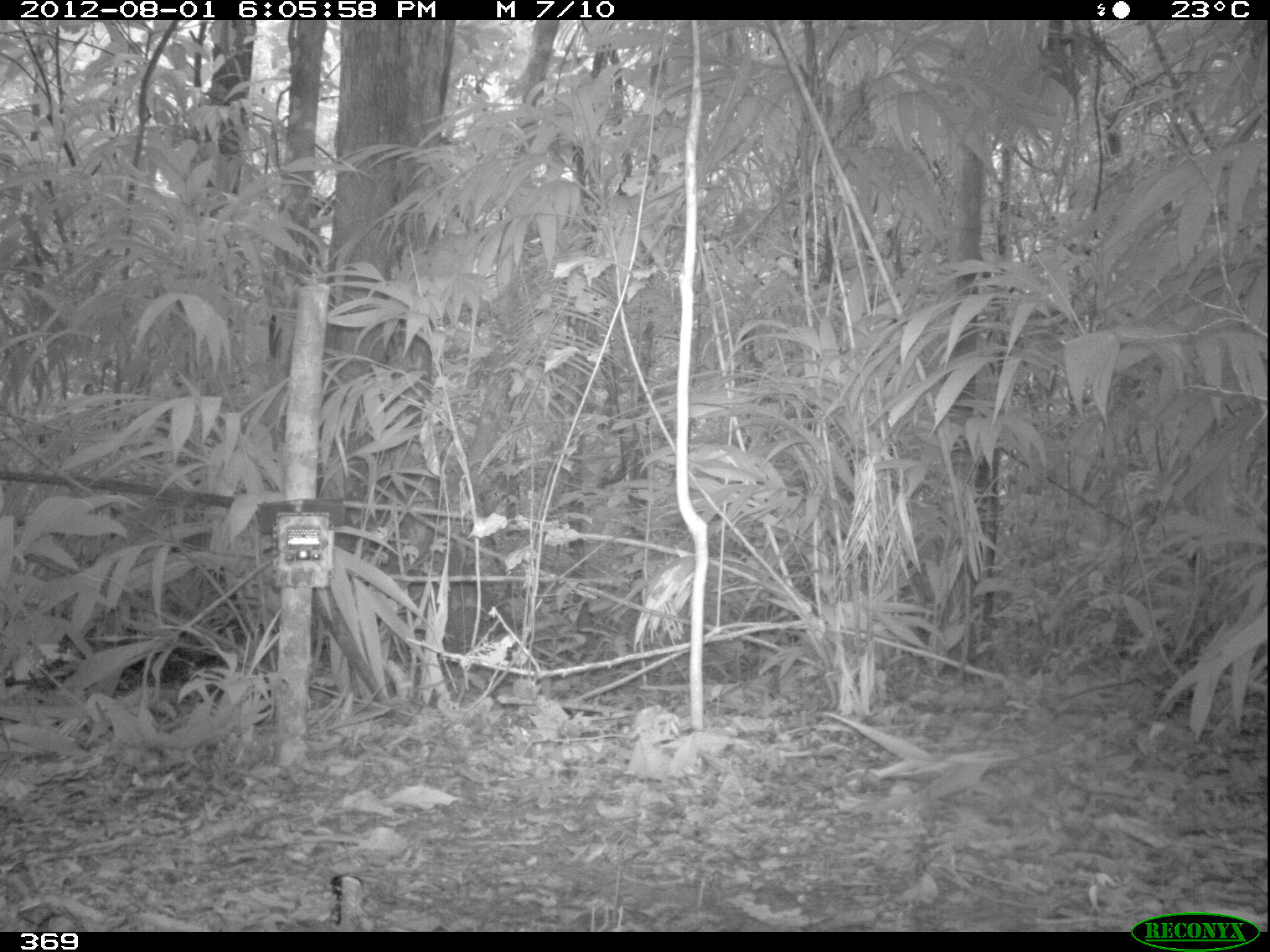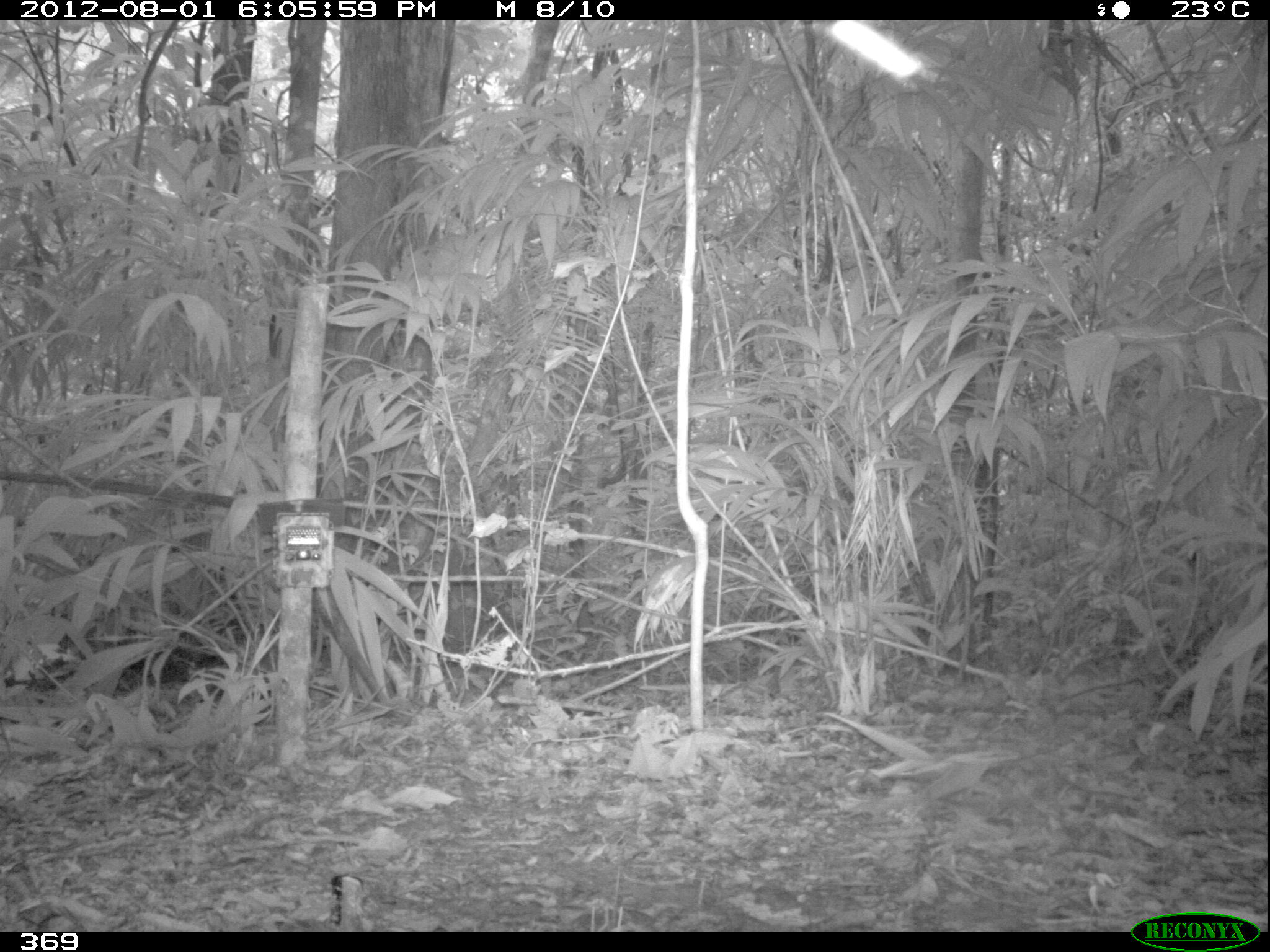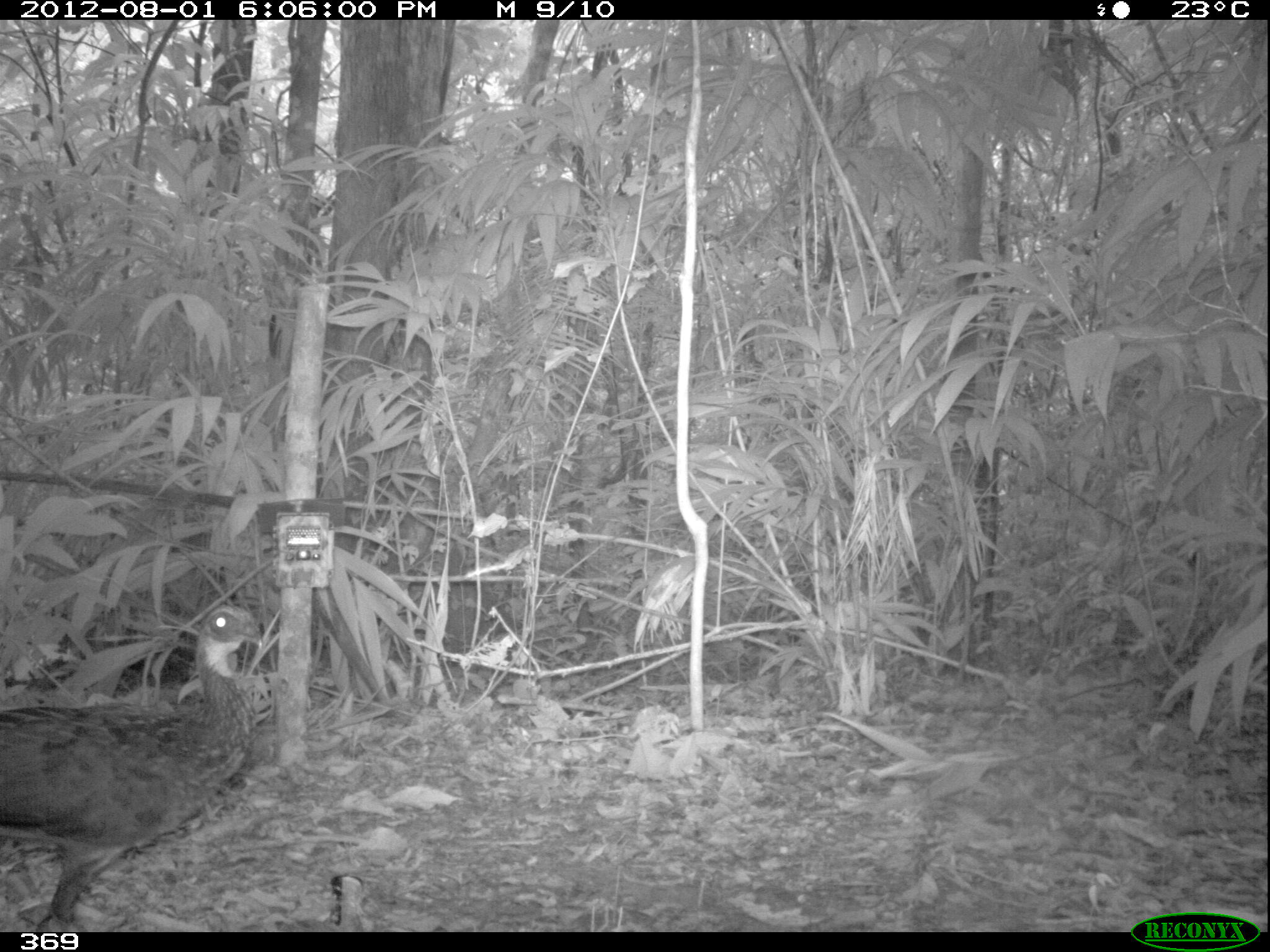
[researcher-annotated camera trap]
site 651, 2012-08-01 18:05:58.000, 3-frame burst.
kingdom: Animalia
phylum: Chordata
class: Aves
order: Galliformes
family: Cracidae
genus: Penelope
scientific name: Penelope jacquacu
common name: spix's guan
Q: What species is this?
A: Penelope jacquacu (spix's guan).